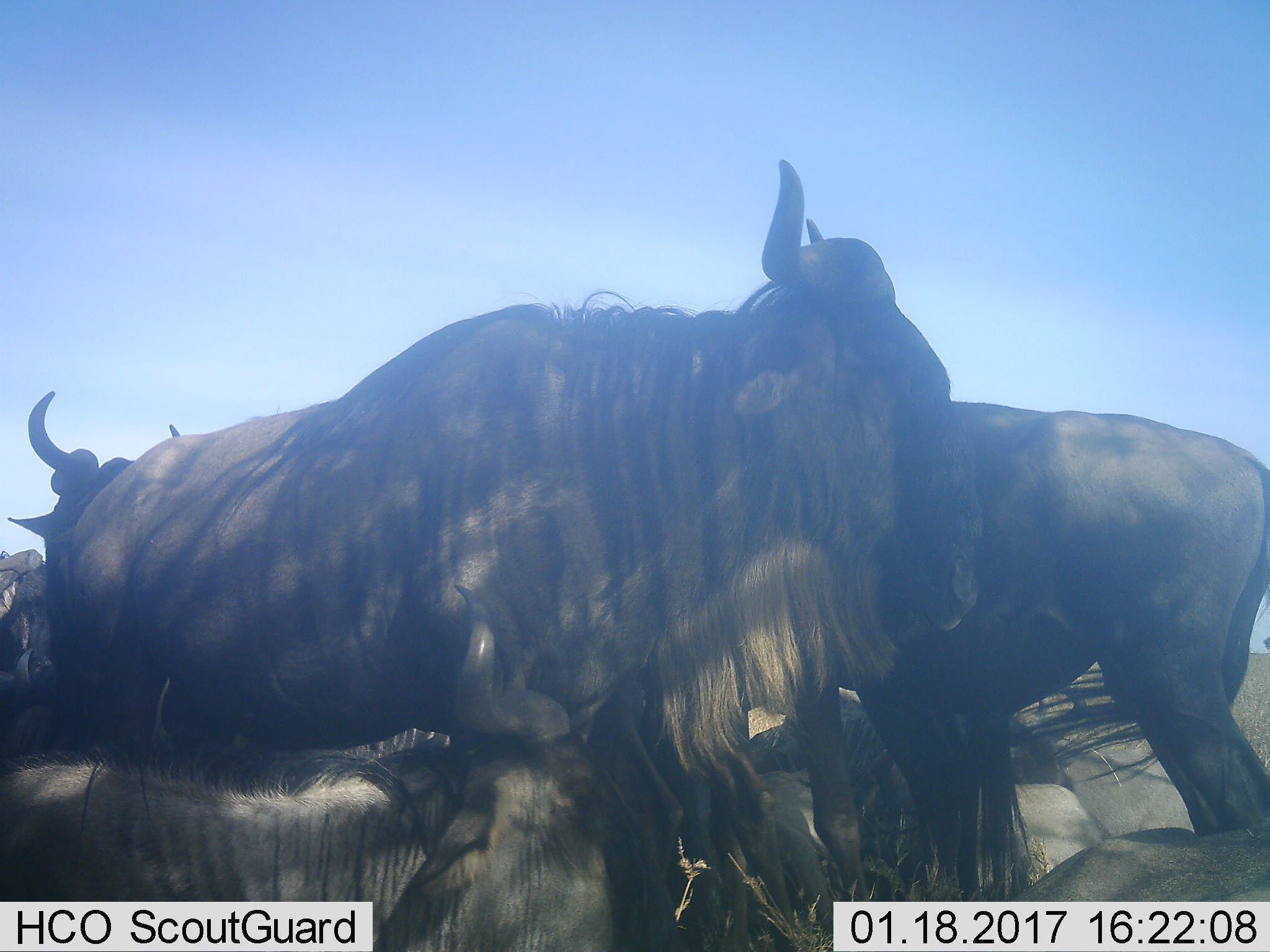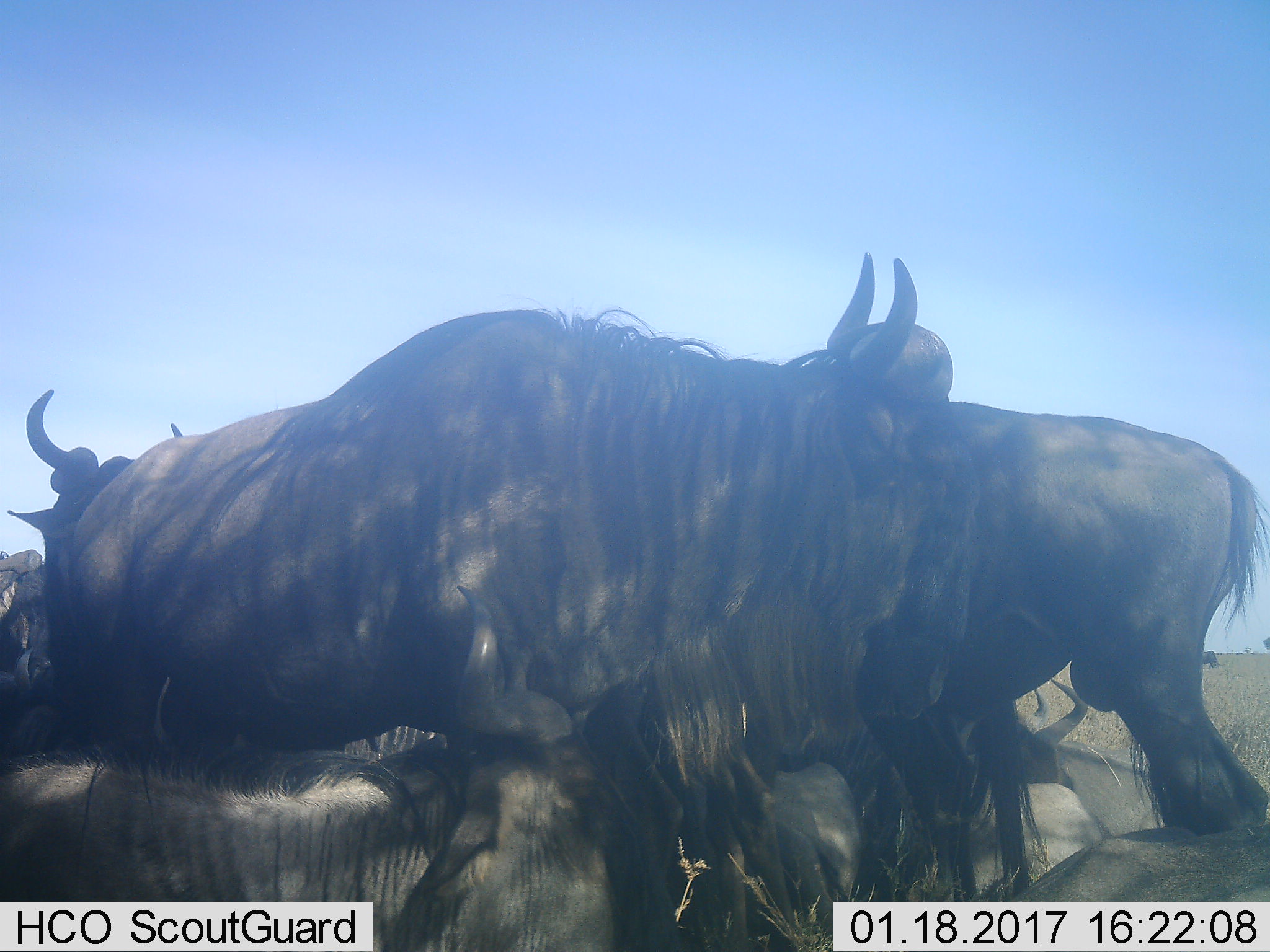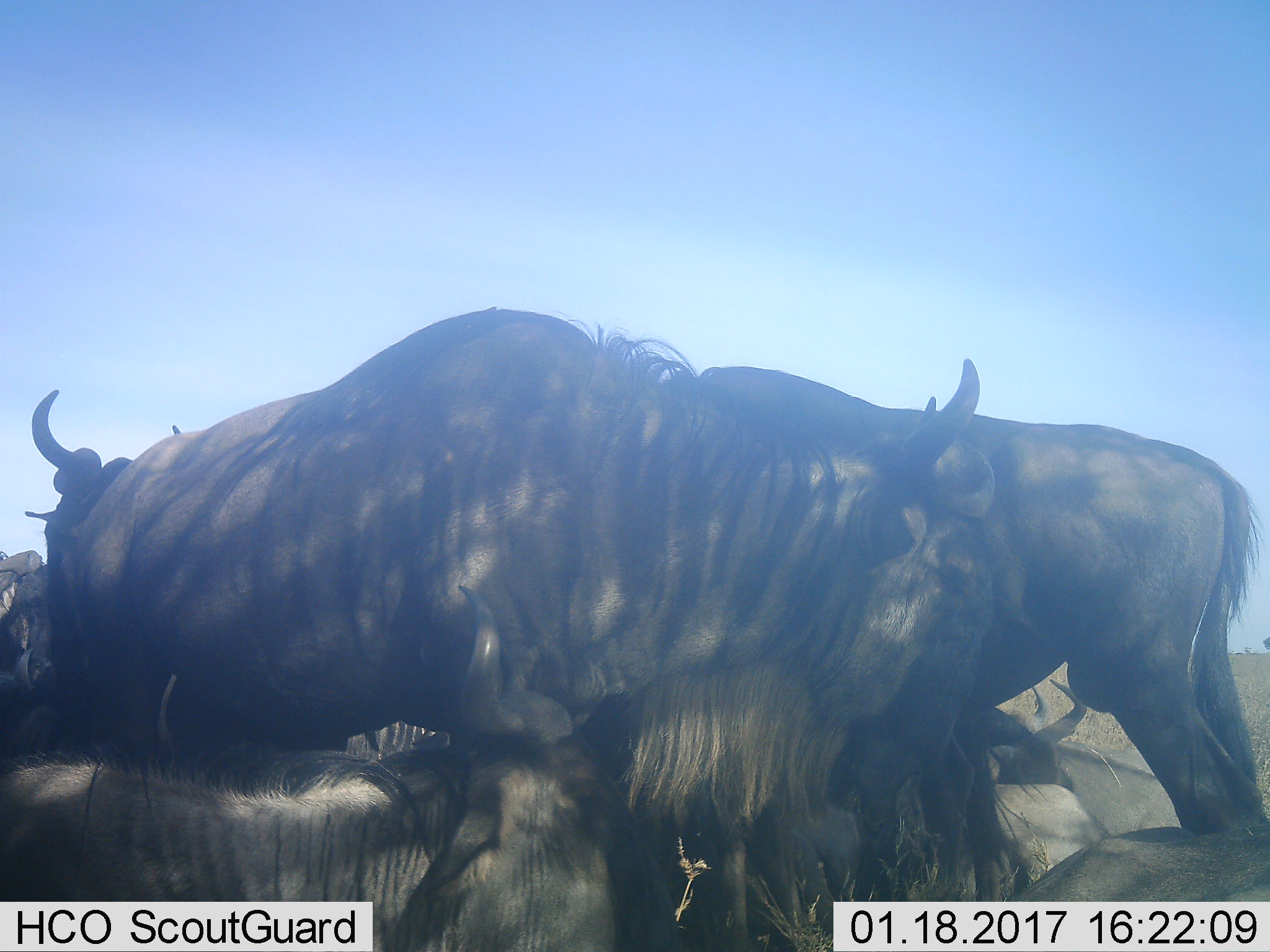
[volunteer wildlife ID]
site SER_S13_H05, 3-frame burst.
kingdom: Animalia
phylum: Chordata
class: Mammalia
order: Artiodactyla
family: Bovidae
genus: Connochaetes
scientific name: Connochaetes taurinus taurinus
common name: blue wildebeest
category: wildebeestblue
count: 9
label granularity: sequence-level